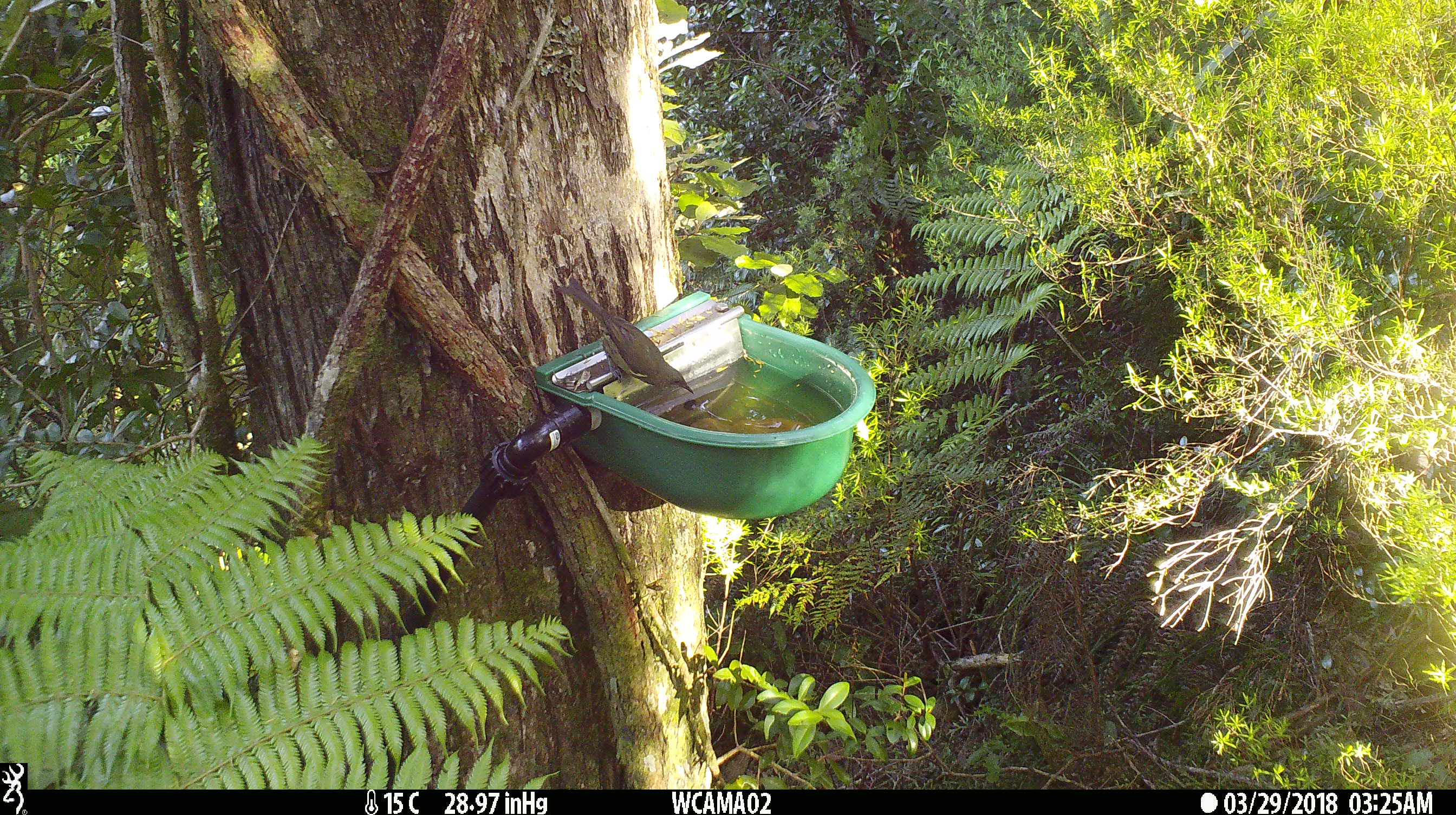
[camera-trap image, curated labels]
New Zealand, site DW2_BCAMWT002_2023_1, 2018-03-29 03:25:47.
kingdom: Animalia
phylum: Chordata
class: Aves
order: Passeriformes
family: Meliphagidae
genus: Anthornis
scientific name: Anthornis melanura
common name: new zealand bellbird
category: bellbird